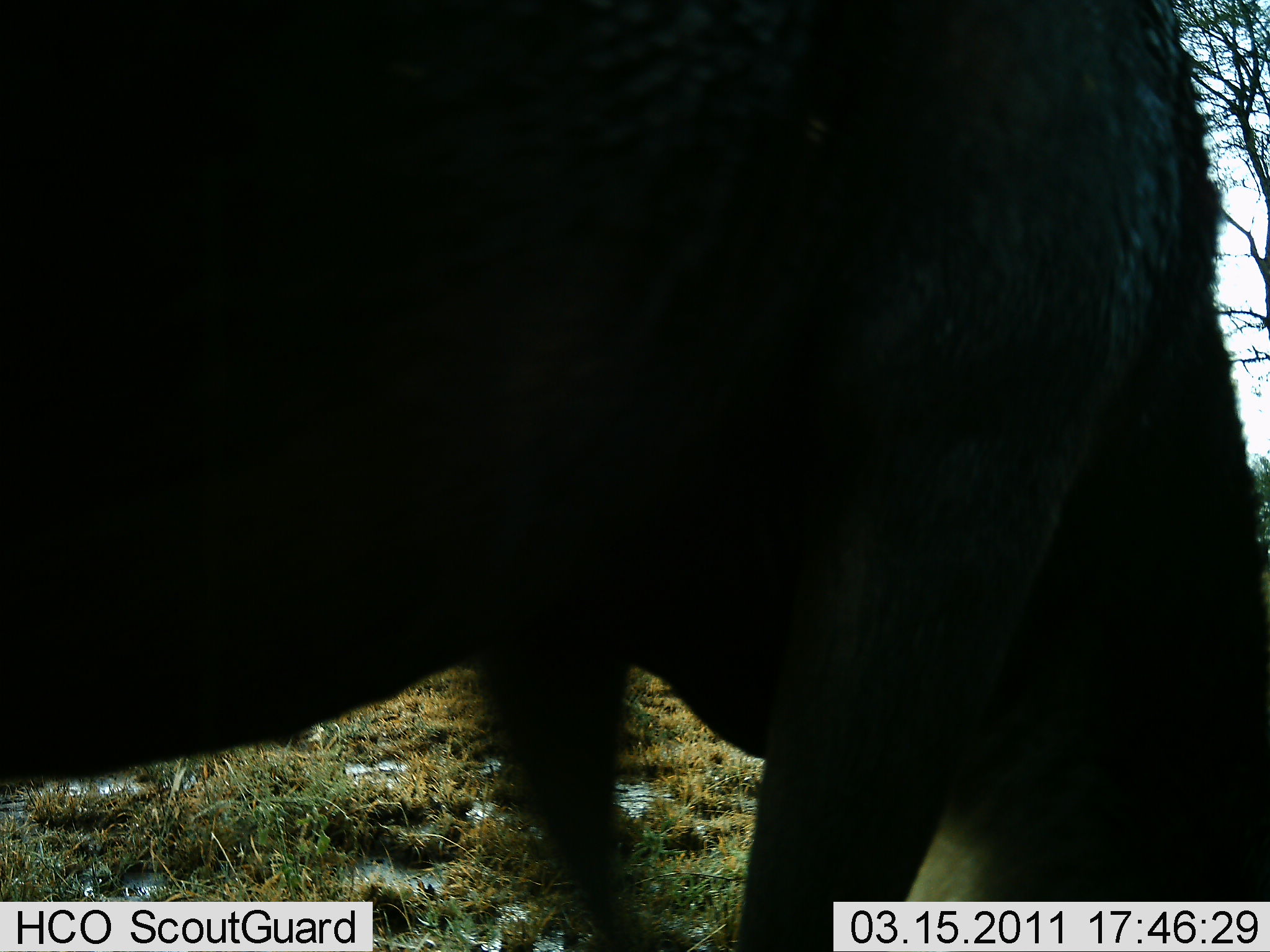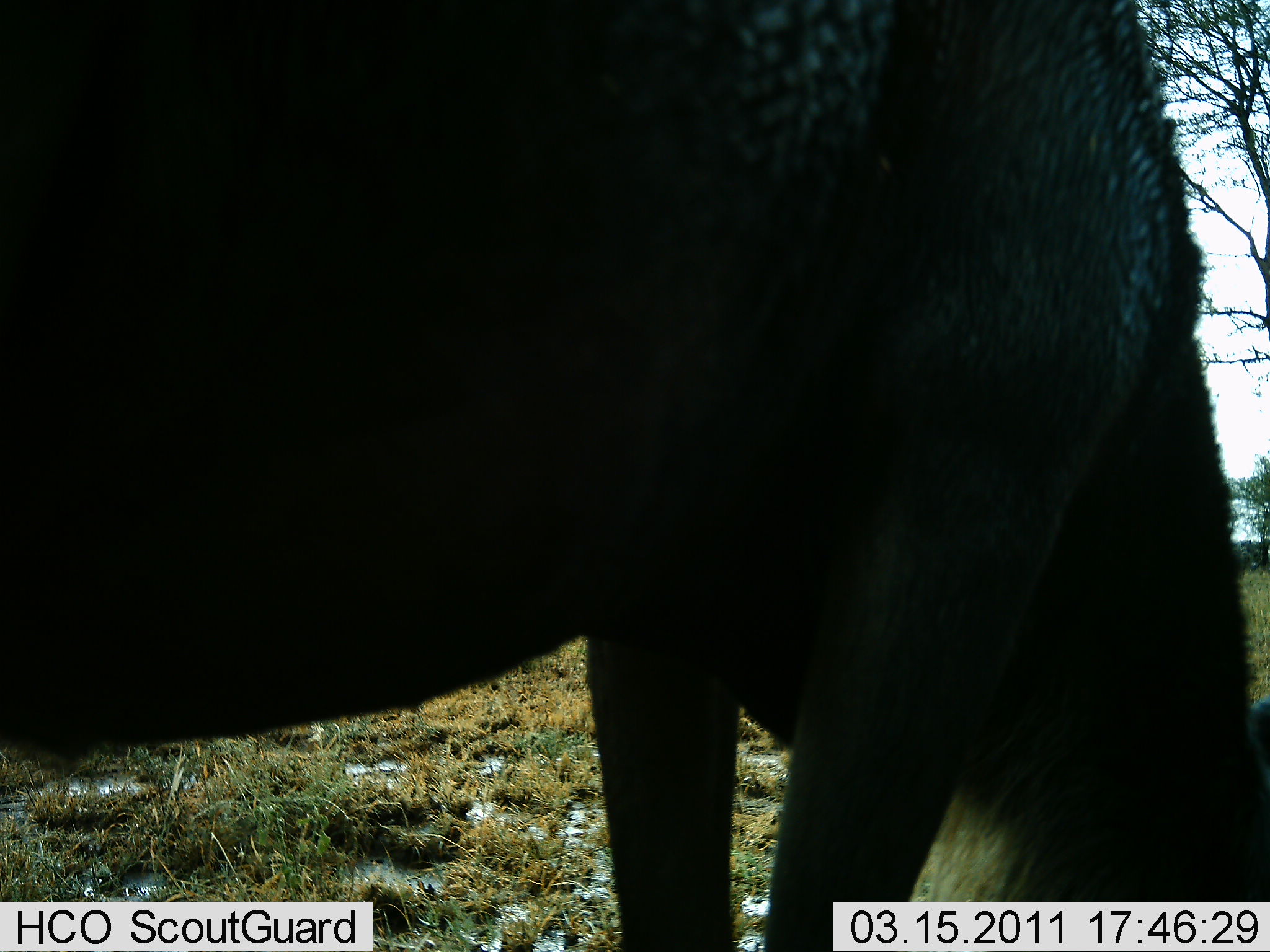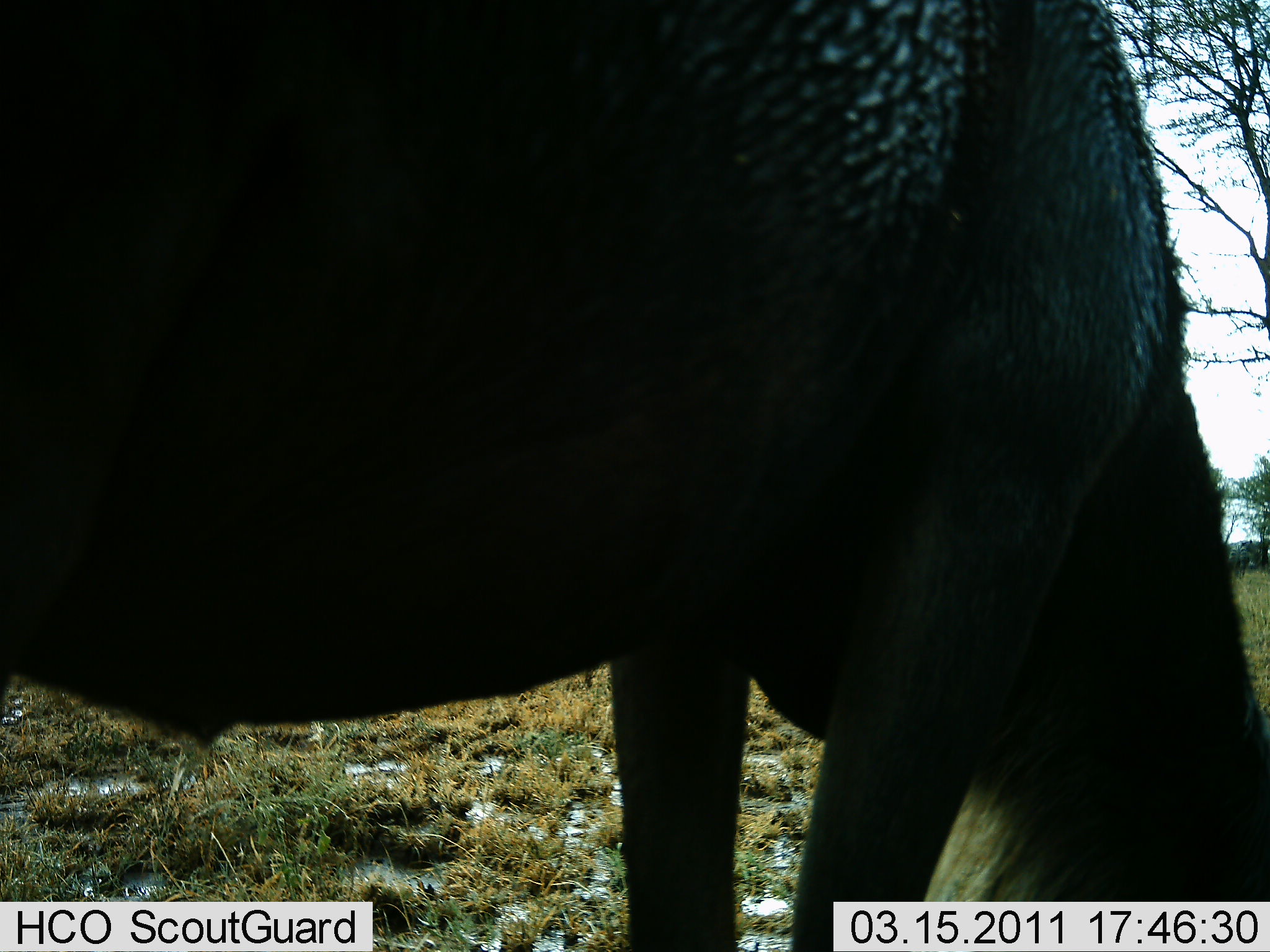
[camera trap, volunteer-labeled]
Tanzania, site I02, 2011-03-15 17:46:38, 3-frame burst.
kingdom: Animalia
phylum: Chordata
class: Mammalia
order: Artiodactyla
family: Bovidae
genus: Connochaetes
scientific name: Connochaetes taurinus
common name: blue wildebeest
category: wildebeest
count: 1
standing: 43%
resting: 0%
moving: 7%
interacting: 0%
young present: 0%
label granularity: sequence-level